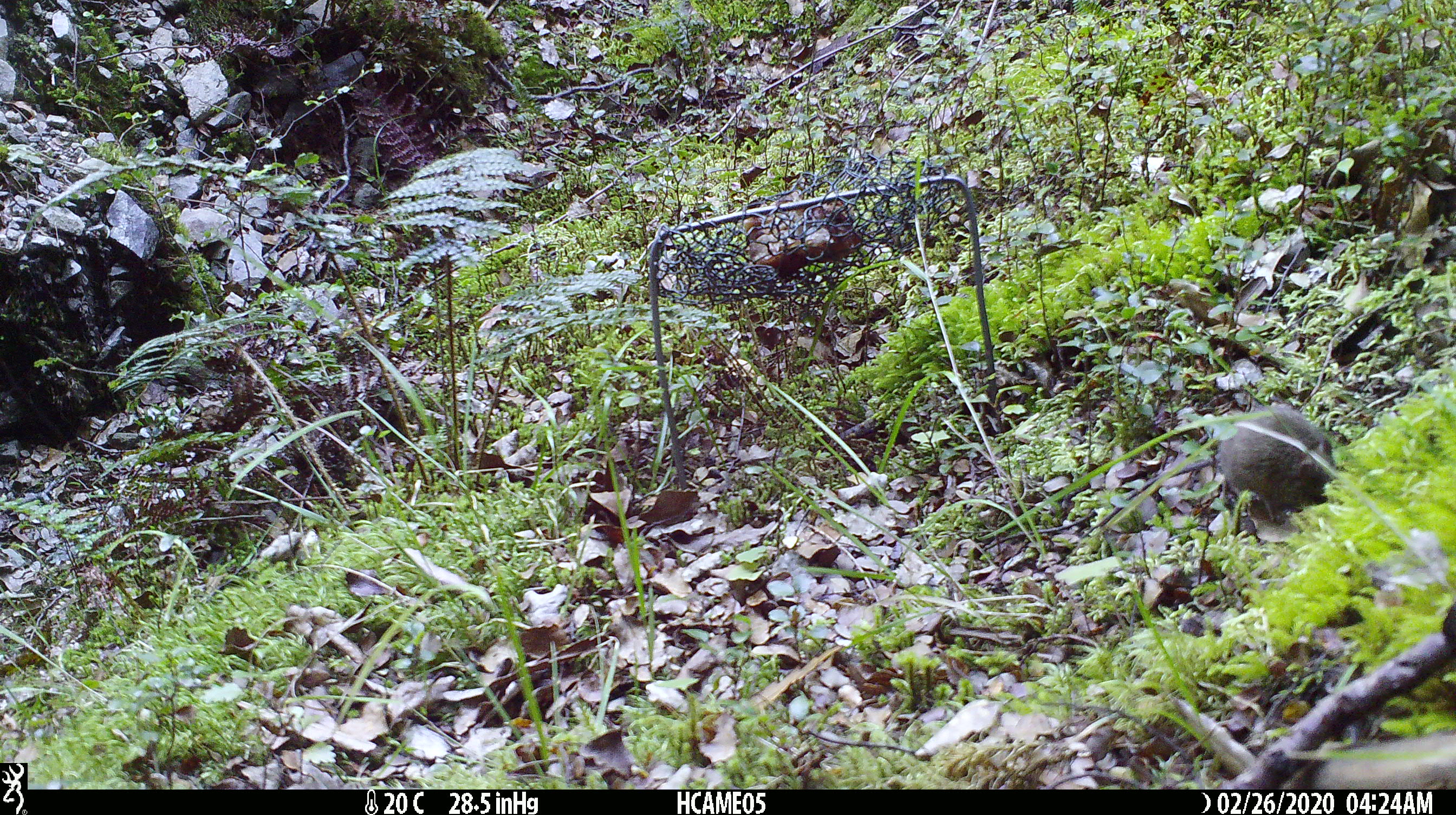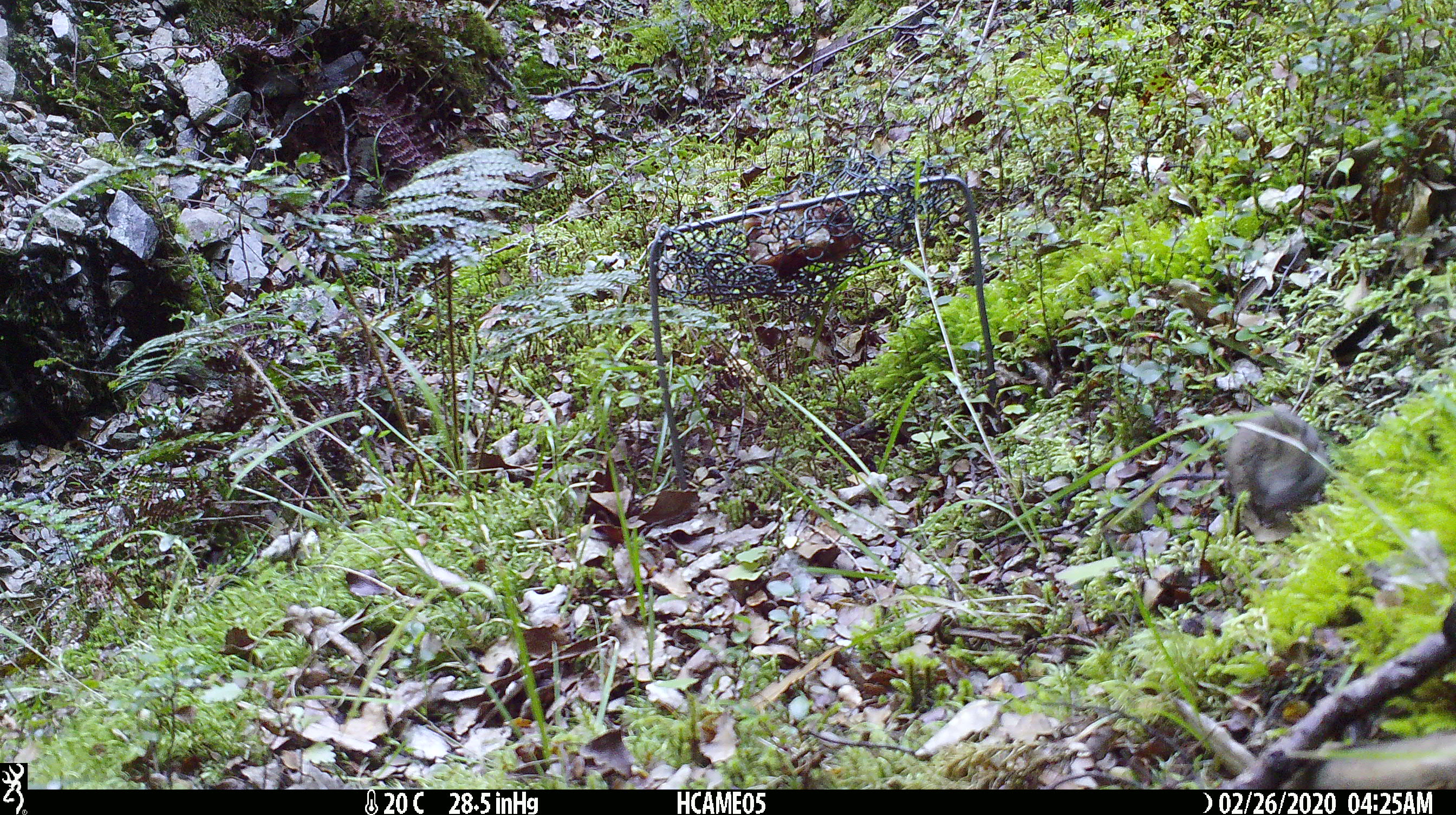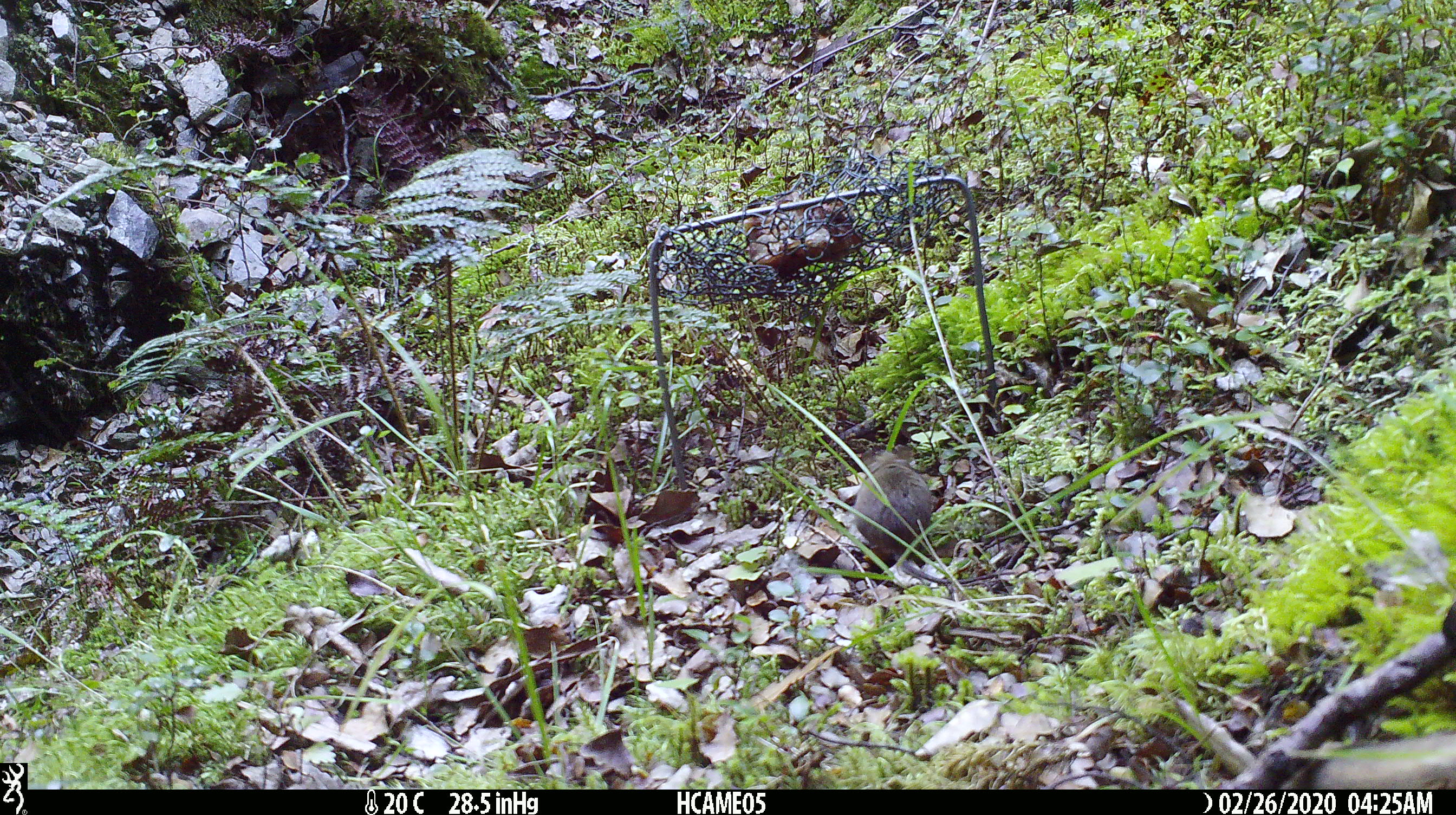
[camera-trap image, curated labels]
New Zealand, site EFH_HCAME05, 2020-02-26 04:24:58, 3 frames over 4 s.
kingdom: Animalia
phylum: Chordata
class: Mammalia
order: Rodentia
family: Muridae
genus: Mus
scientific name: Mus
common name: mouse